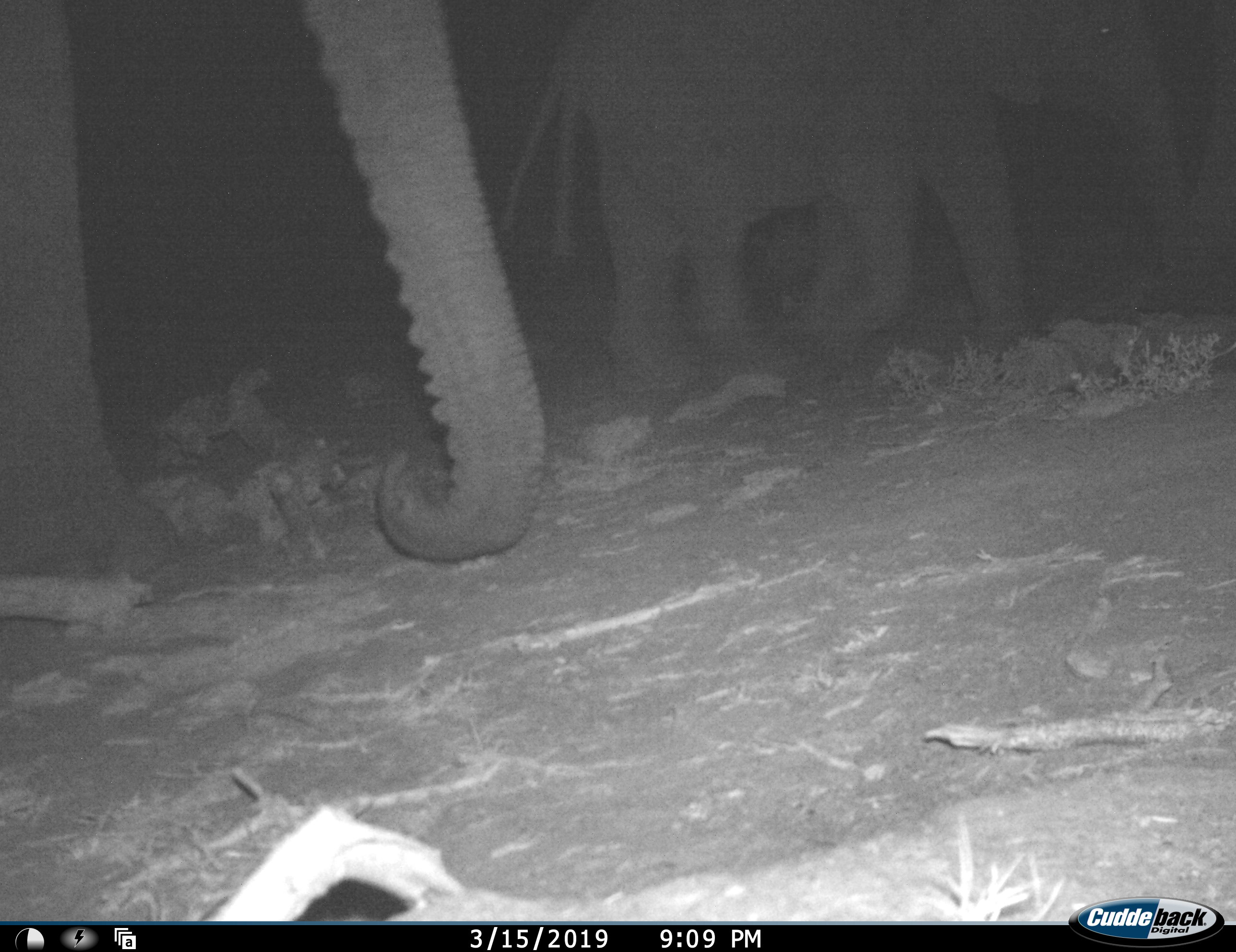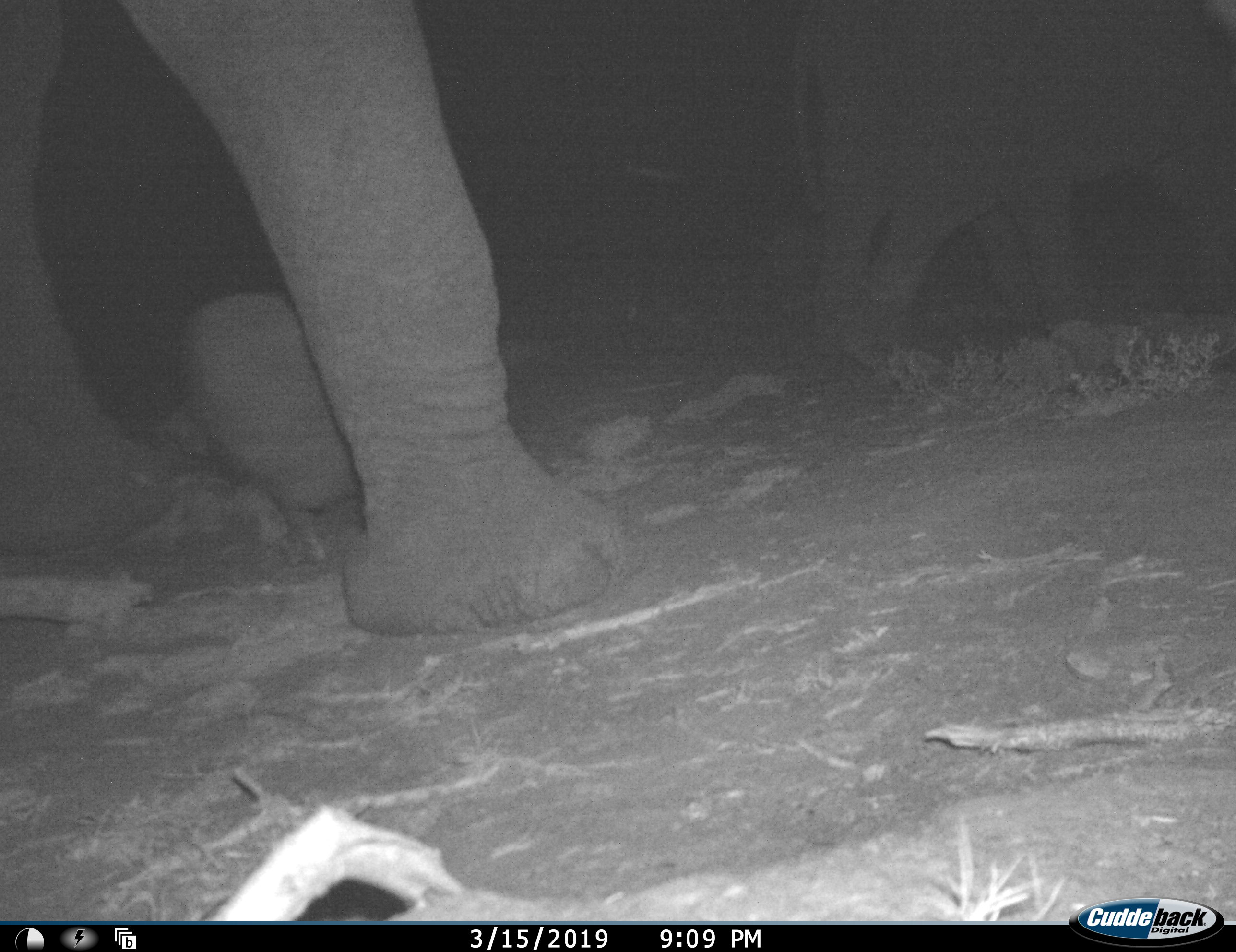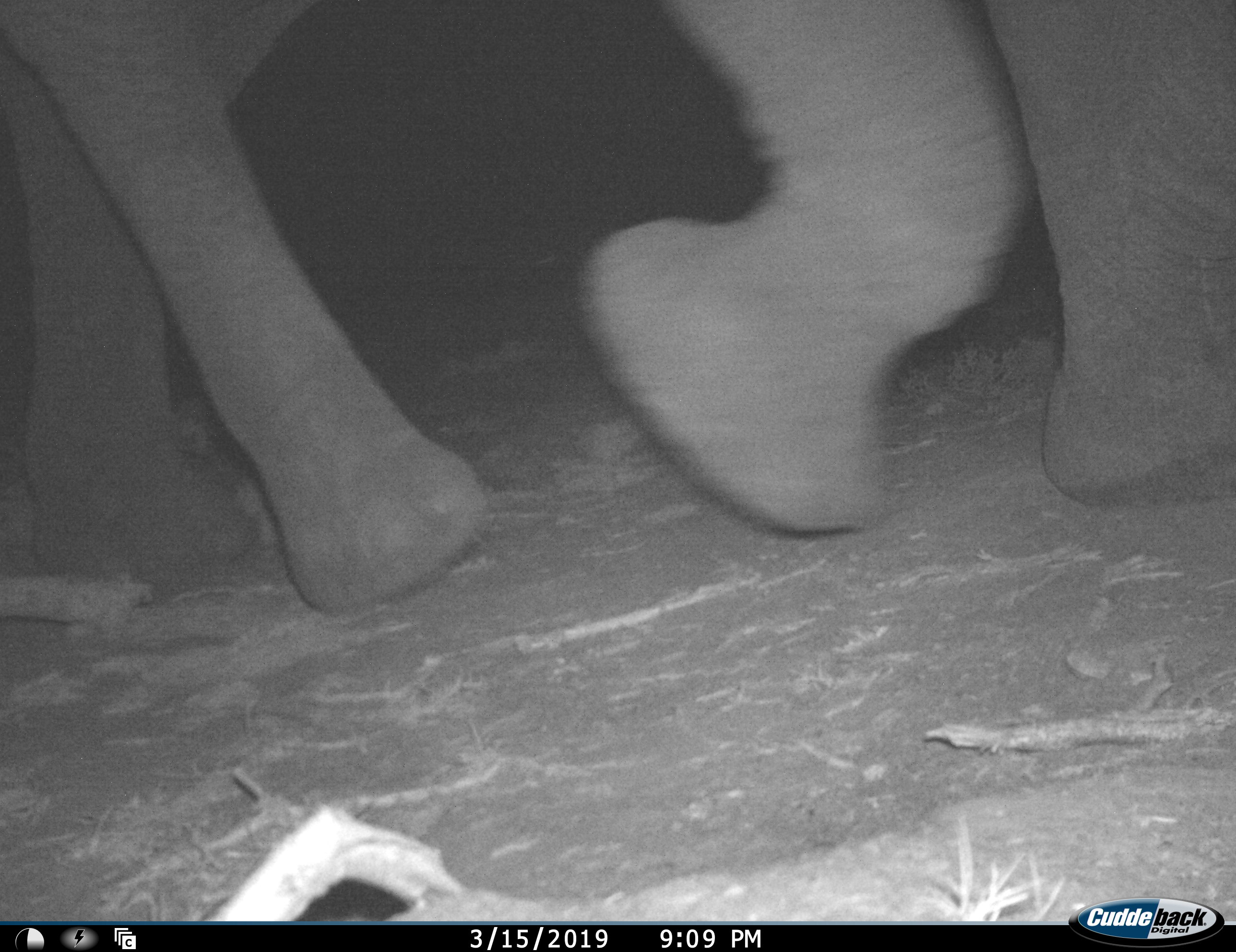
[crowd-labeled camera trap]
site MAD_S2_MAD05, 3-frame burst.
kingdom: Animalia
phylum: Chordata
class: Mammalia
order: Proboscidea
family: Elephantidae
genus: Loxodonta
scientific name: Loxodonta africana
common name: african bush elephant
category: elephant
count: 2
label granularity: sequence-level